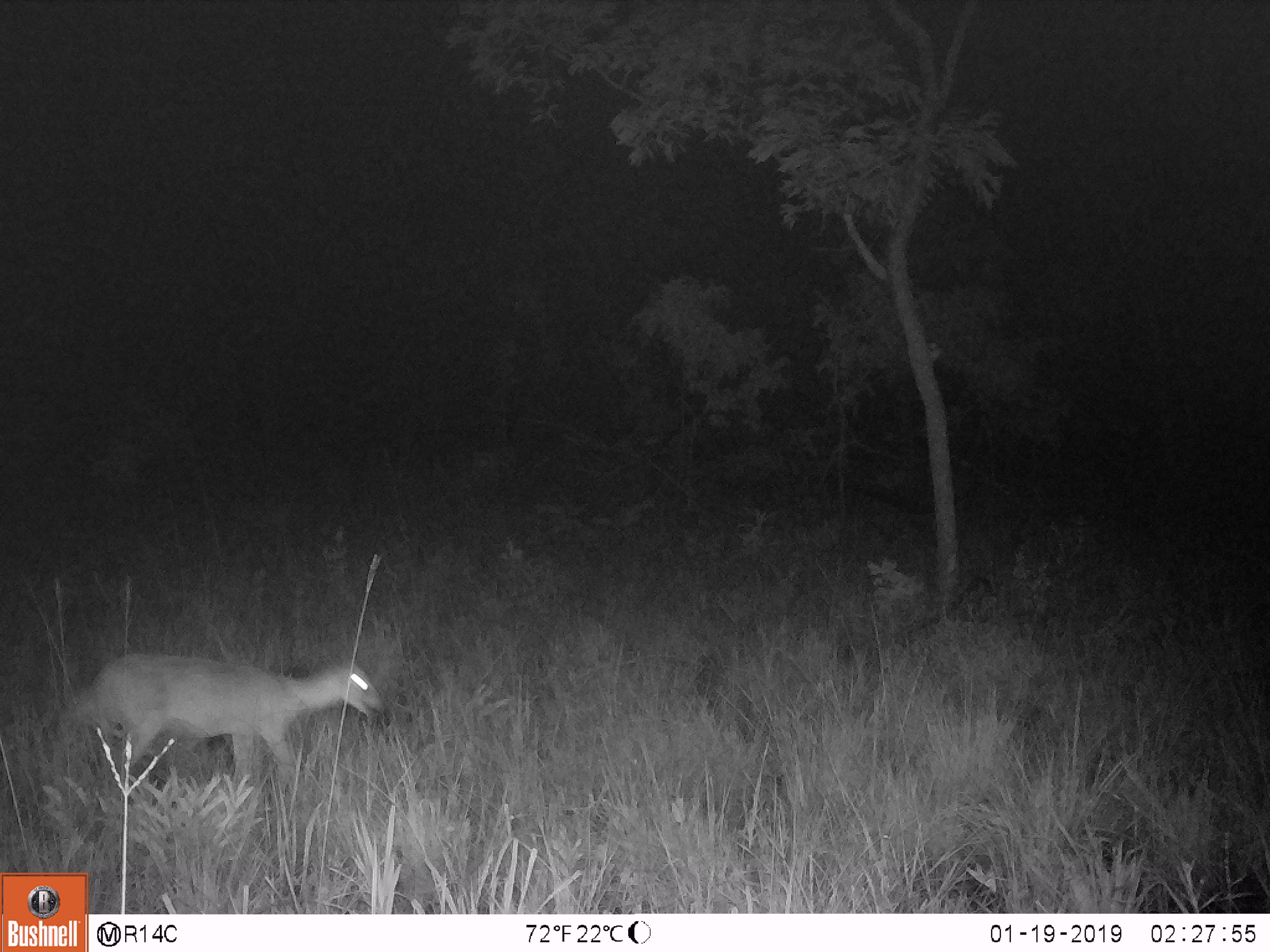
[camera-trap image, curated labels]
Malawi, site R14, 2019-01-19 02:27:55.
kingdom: Animalia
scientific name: Animalia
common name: other animal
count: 1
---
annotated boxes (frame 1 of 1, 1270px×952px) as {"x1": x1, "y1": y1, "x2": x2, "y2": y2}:
other animal: {"x1": 42, "y1": 644, "x2": 401, "y2": 798}